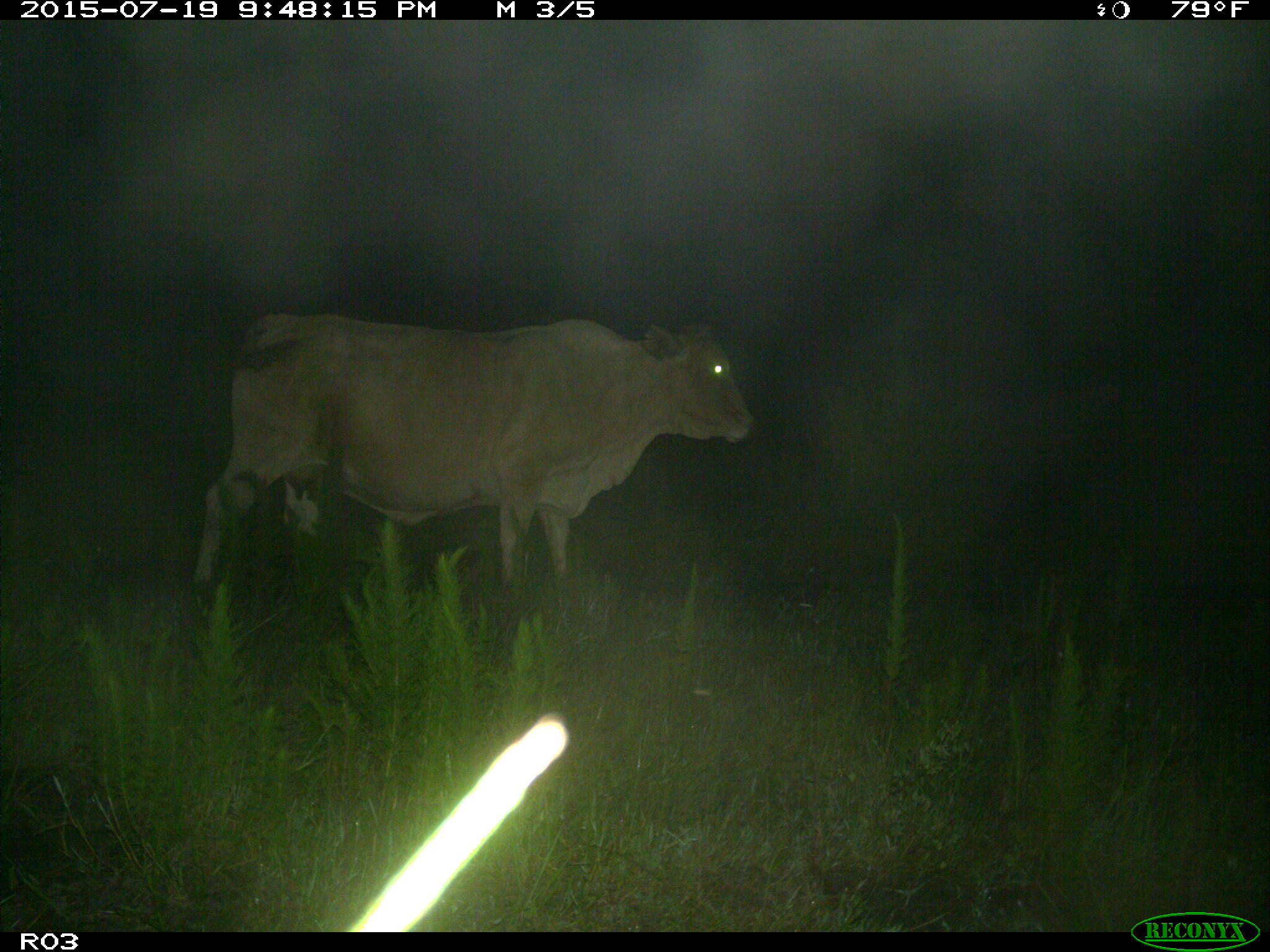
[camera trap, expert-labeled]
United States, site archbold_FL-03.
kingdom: Animalia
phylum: Chordata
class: Mammalia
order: Artiodactyla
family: Bovidae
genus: Bos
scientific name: Bos taurus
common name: domestic cow